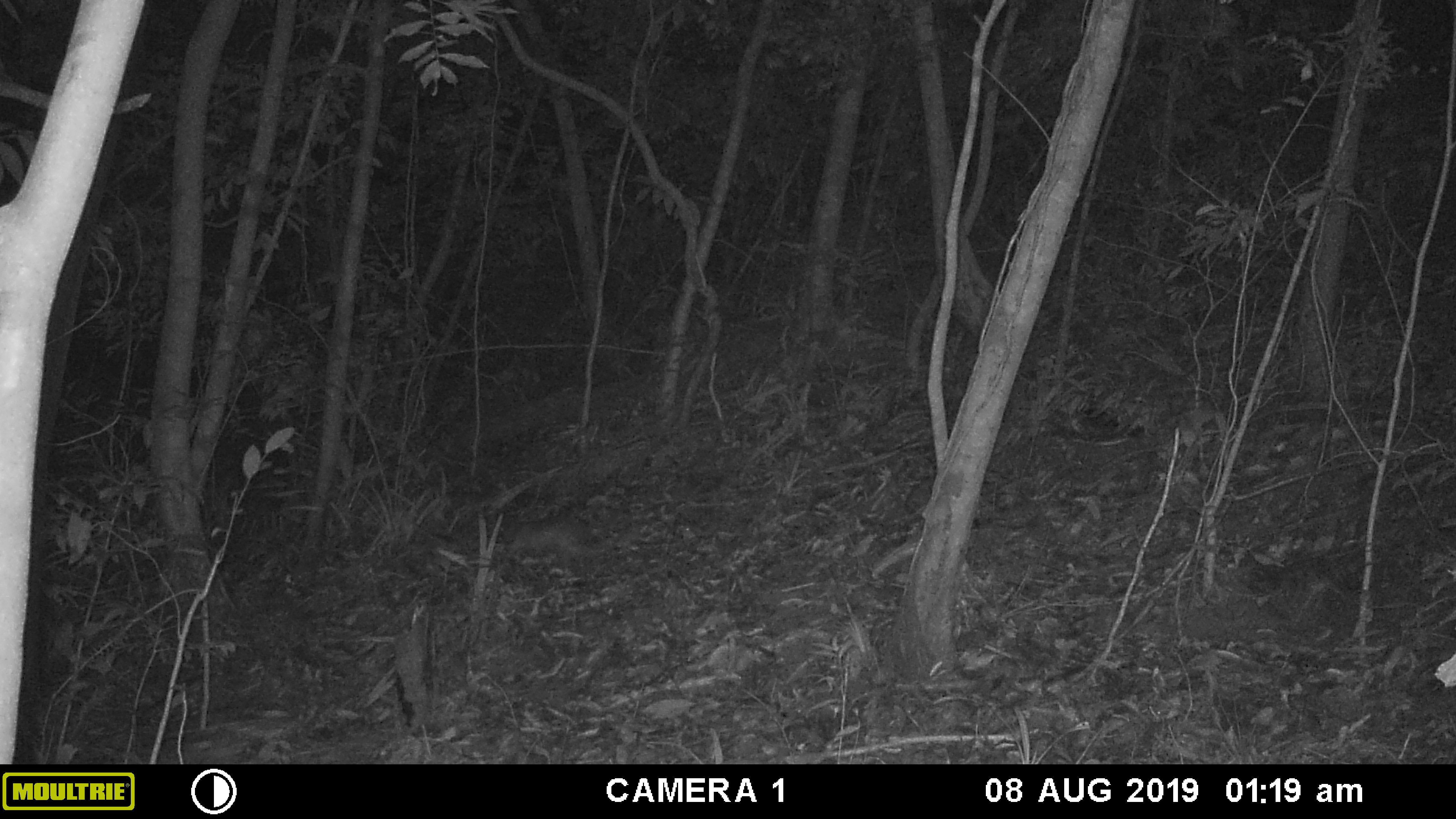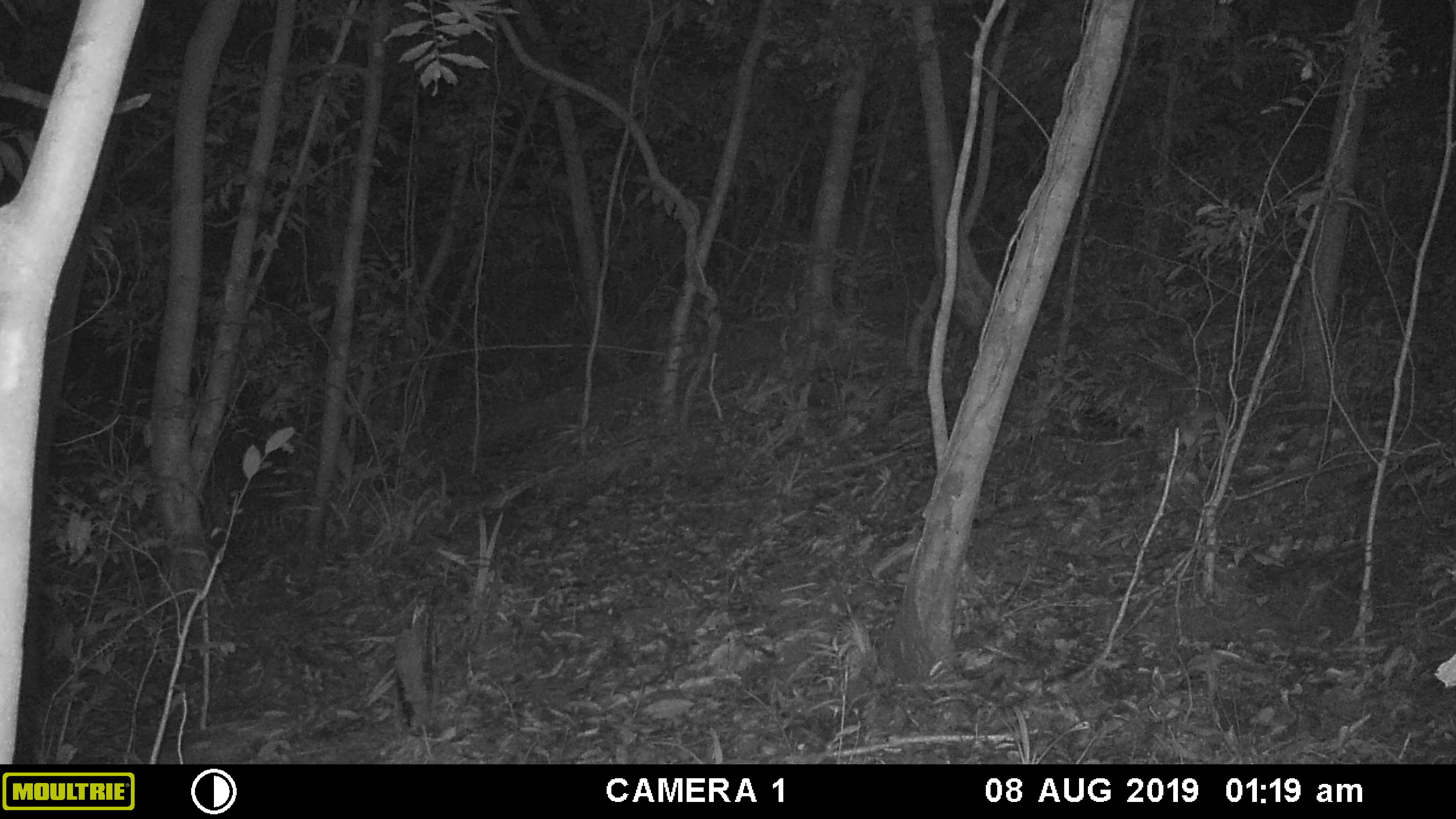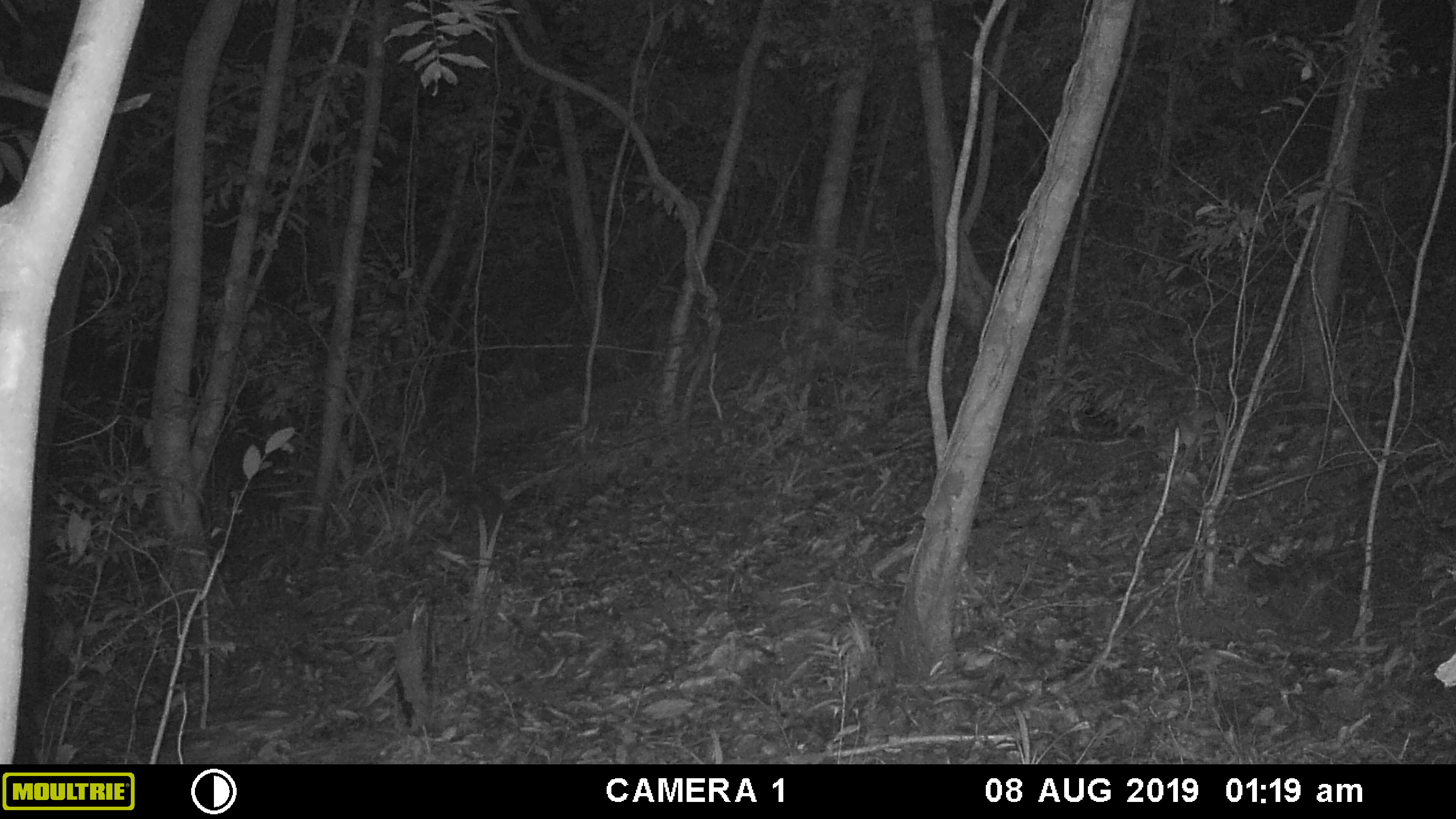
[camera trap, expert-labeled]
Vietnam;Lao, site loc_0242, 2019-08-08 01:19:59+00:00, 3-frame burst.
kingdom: Animalia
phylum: Chordata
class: Mammalia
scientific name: Mammalia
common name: mammal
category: unidentified small mammal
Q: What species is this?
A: Unidentified small mammal (mammal) (Mammalia).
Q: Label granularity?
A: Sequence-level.